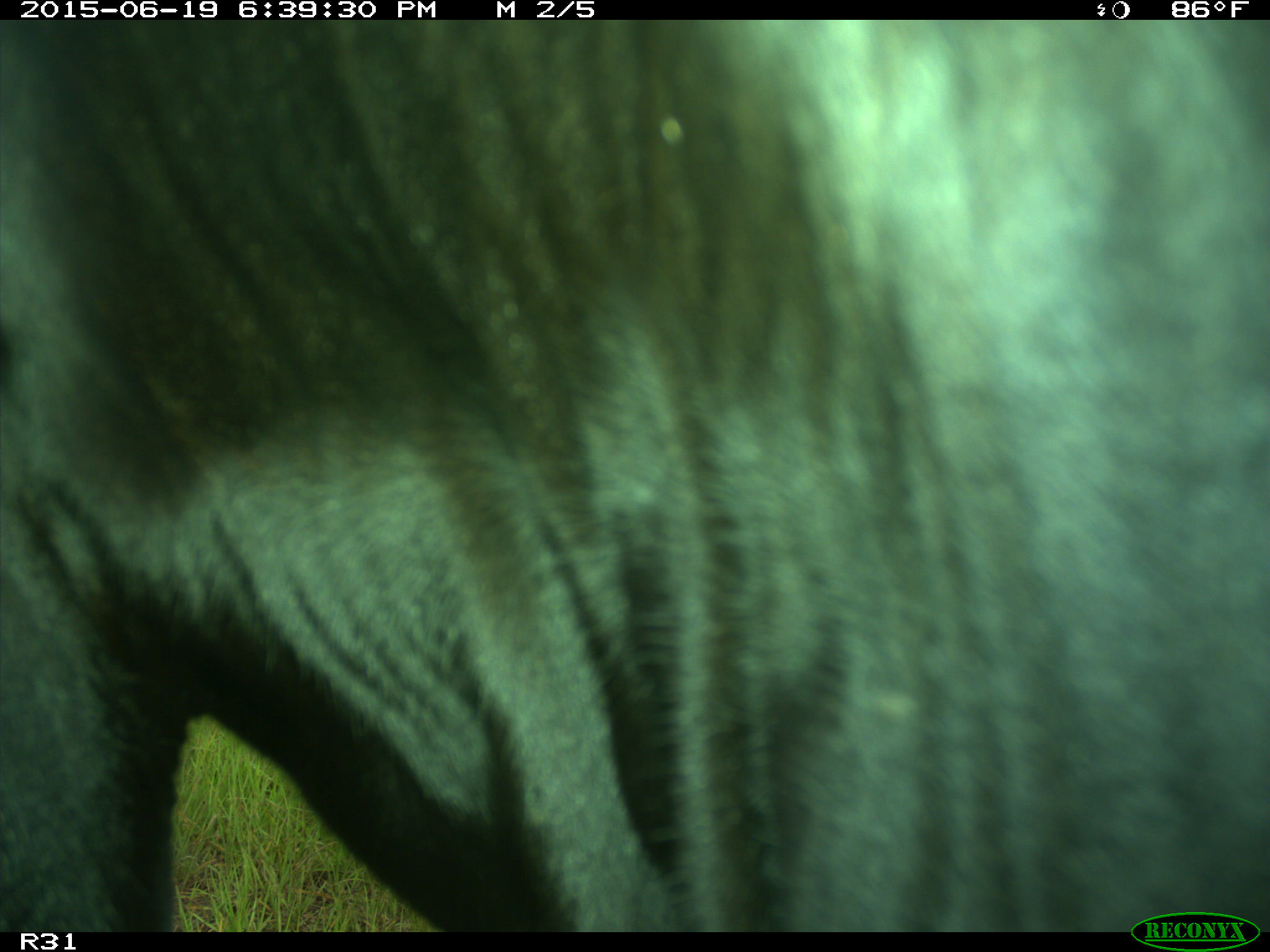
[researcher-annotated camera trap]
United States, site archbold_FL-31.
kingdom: Animalia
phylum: Chordata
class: Mammalia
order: Artiodactyla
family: Bovidae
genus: Bos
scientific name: Bos taurus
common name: domestic cow